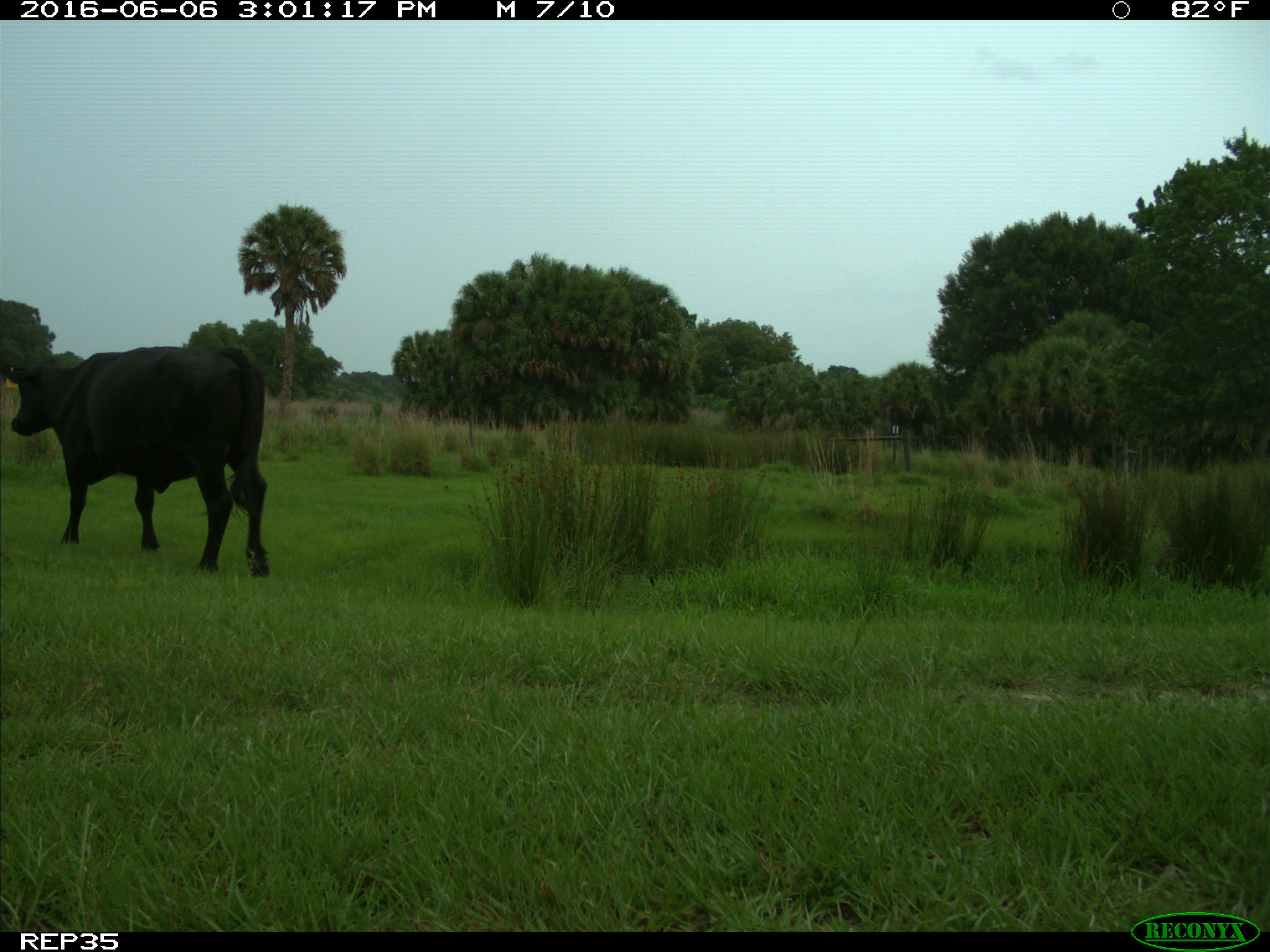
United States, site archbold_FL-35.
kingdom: Animalia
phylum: Chordata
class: Mammalia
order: Artiodactyla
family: Bovidae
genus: Bos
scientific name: Bos taurus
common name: domestic cow